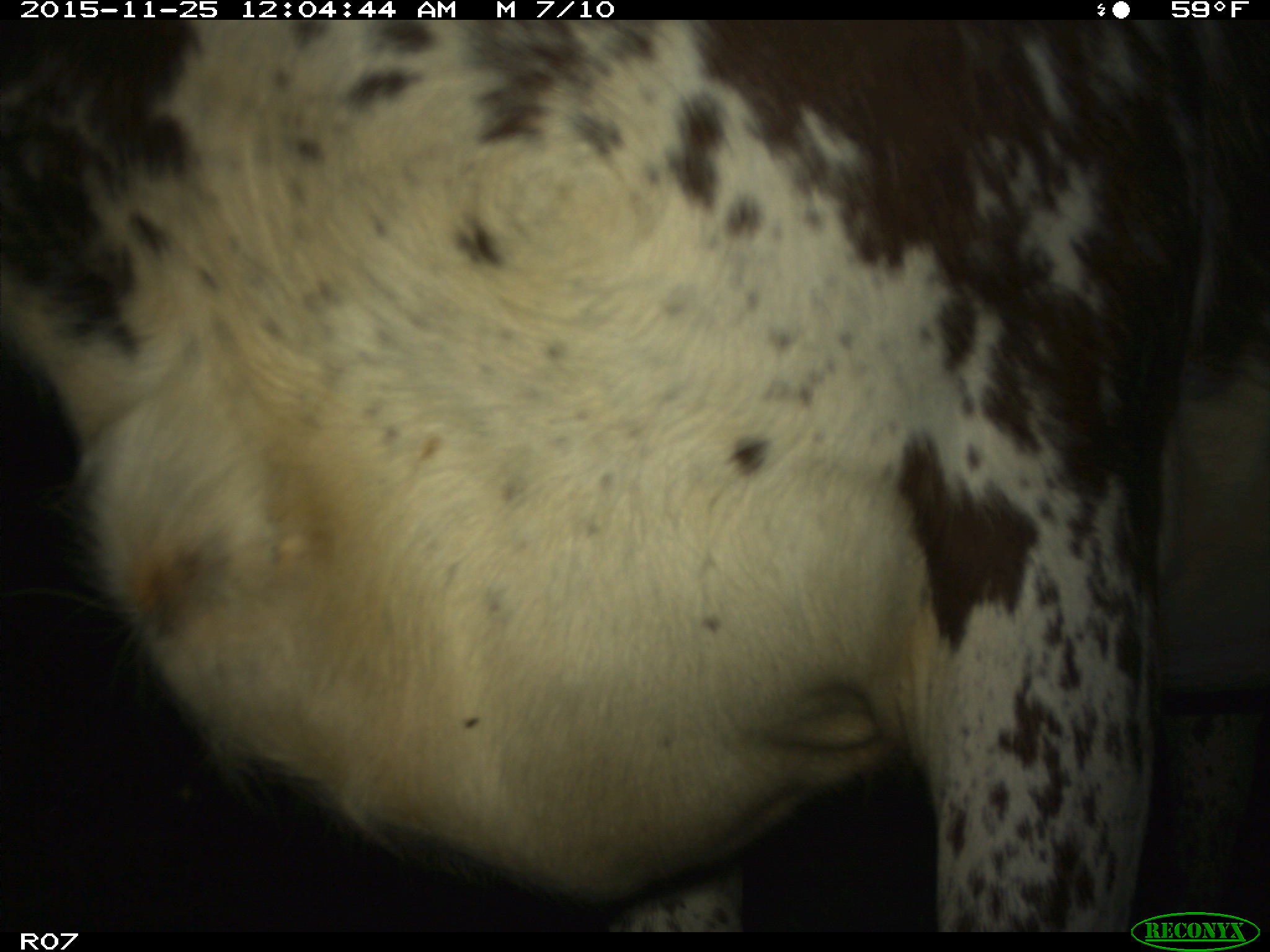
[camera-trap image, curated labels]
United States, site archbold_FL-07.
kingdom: Animalia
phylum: Chordata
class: Mammalia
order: Artiodactyla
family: Bovidae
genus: Bos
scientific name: Bos taurus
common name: domestic cow